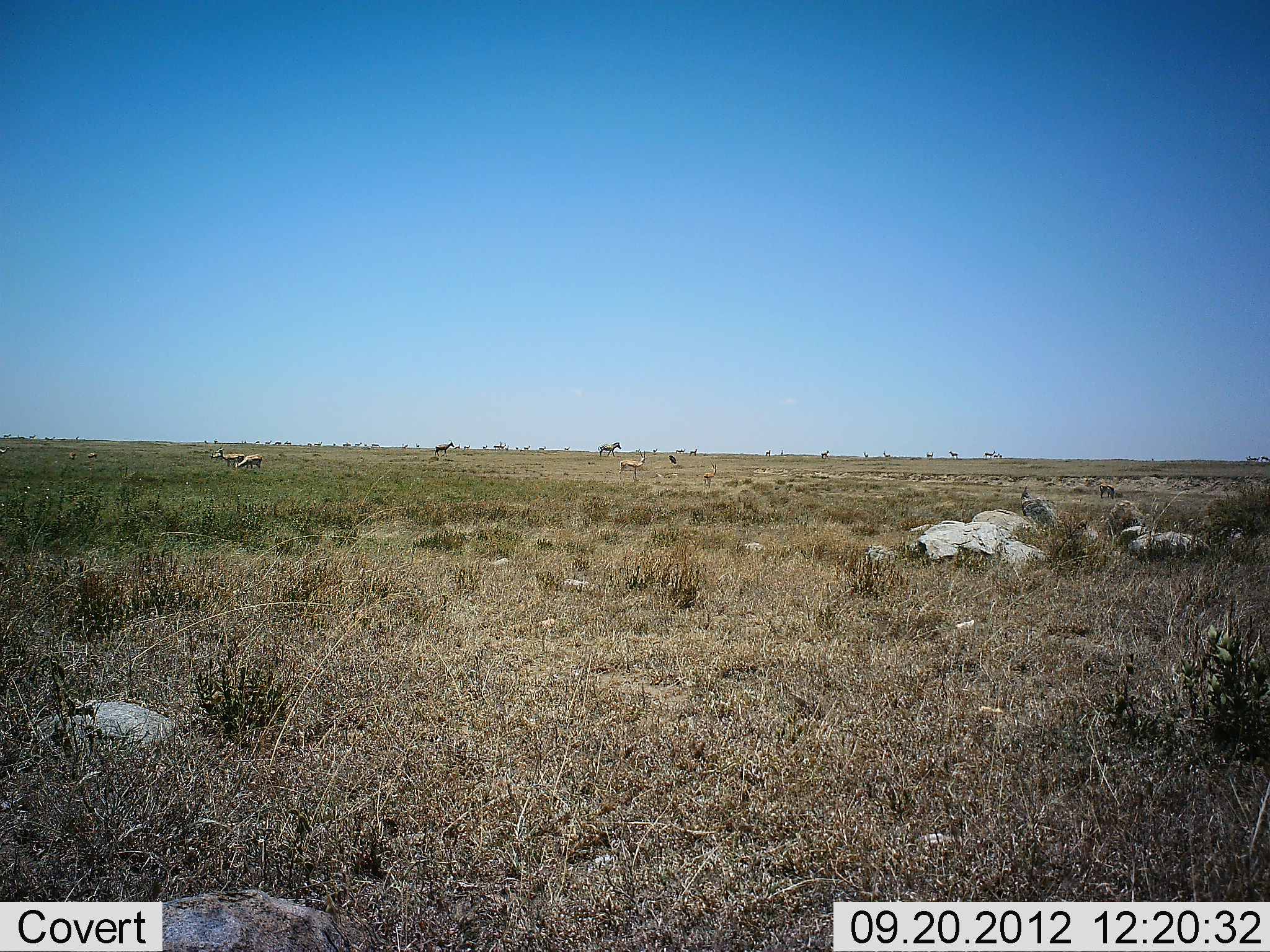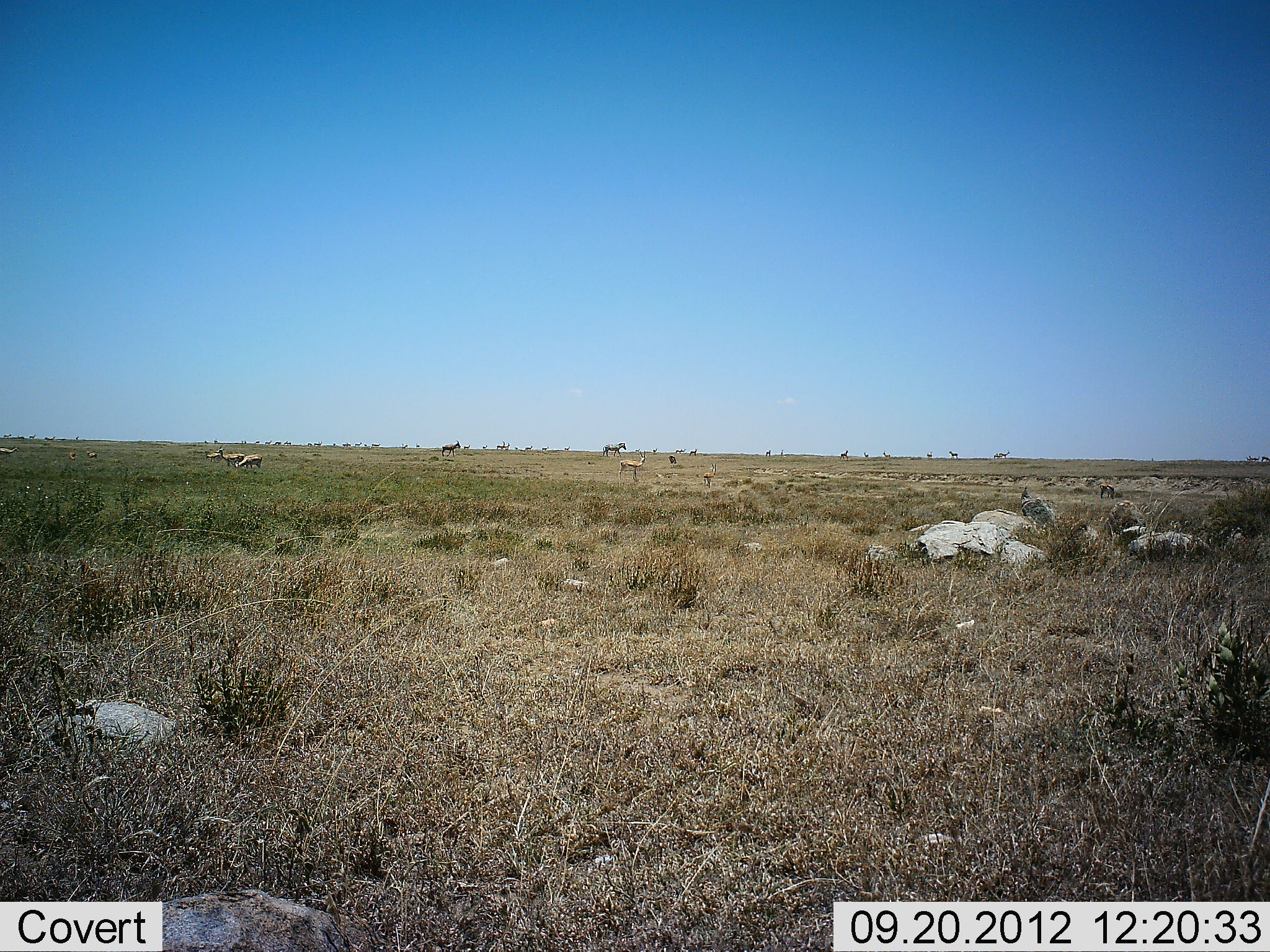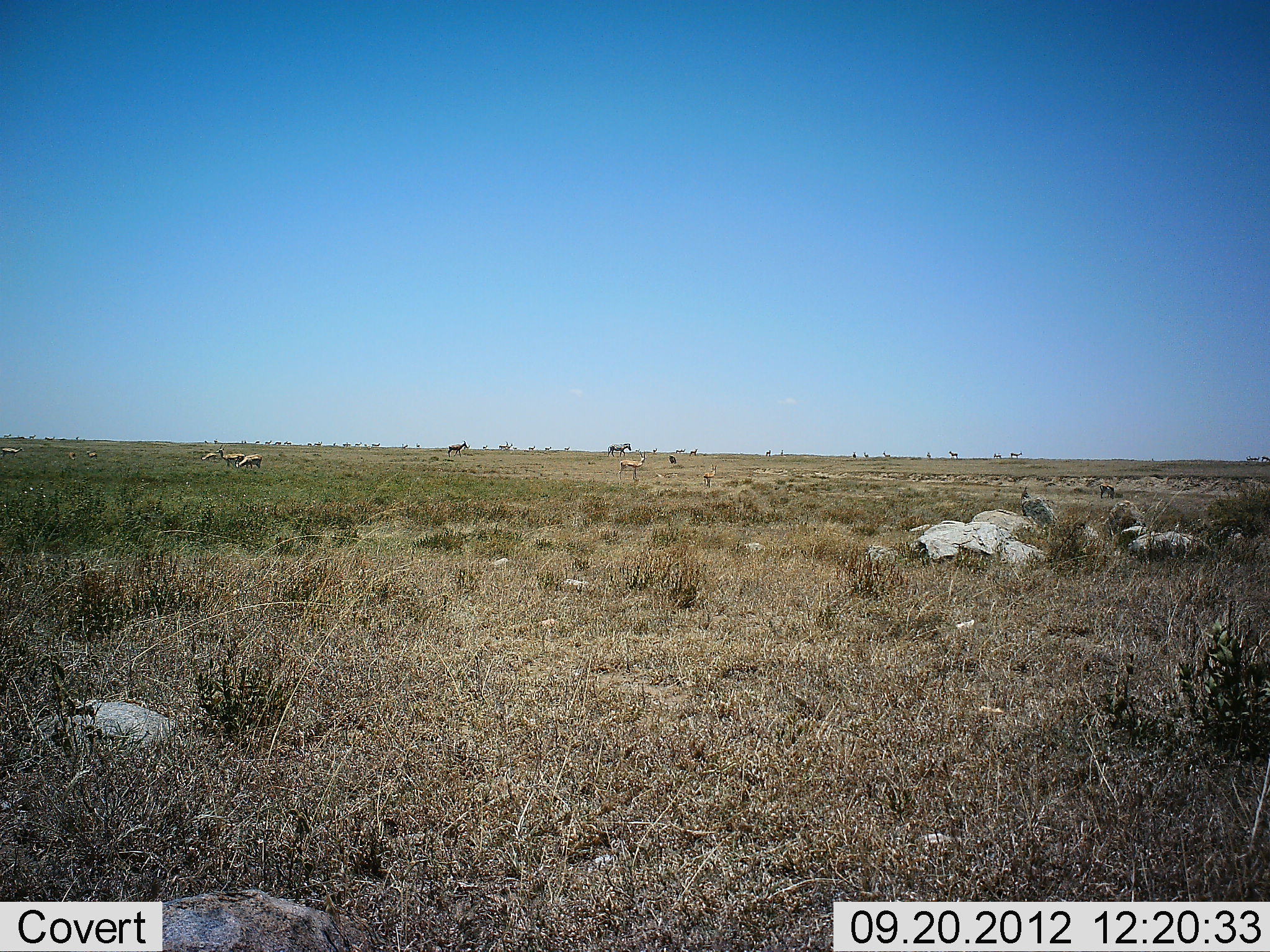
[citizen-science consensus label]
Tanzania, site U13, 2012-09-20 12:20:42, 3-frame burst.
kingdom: Animalia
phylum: Chordata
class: Mammalia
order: Artiodactyla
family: Bovidae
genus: Nanger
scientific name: Nanger granti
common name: grant's gazelle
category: gazellegrants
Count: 11-50.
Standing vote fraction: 25%.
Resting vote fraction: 0%.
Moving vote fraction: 25%.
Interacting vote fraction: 0%.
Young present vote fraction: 0%.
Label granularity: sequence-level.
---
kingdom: Animalia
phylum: Chordata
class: Mammalia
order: Perissodactyla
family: Equidae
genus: Equus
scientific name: Equus quagga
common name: plains zebra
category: zebra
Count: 4.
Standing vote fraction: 12%.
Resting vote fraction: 0%.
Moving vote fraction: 100%.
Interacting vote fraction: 0%.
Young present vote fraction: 0%.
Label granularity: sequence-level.